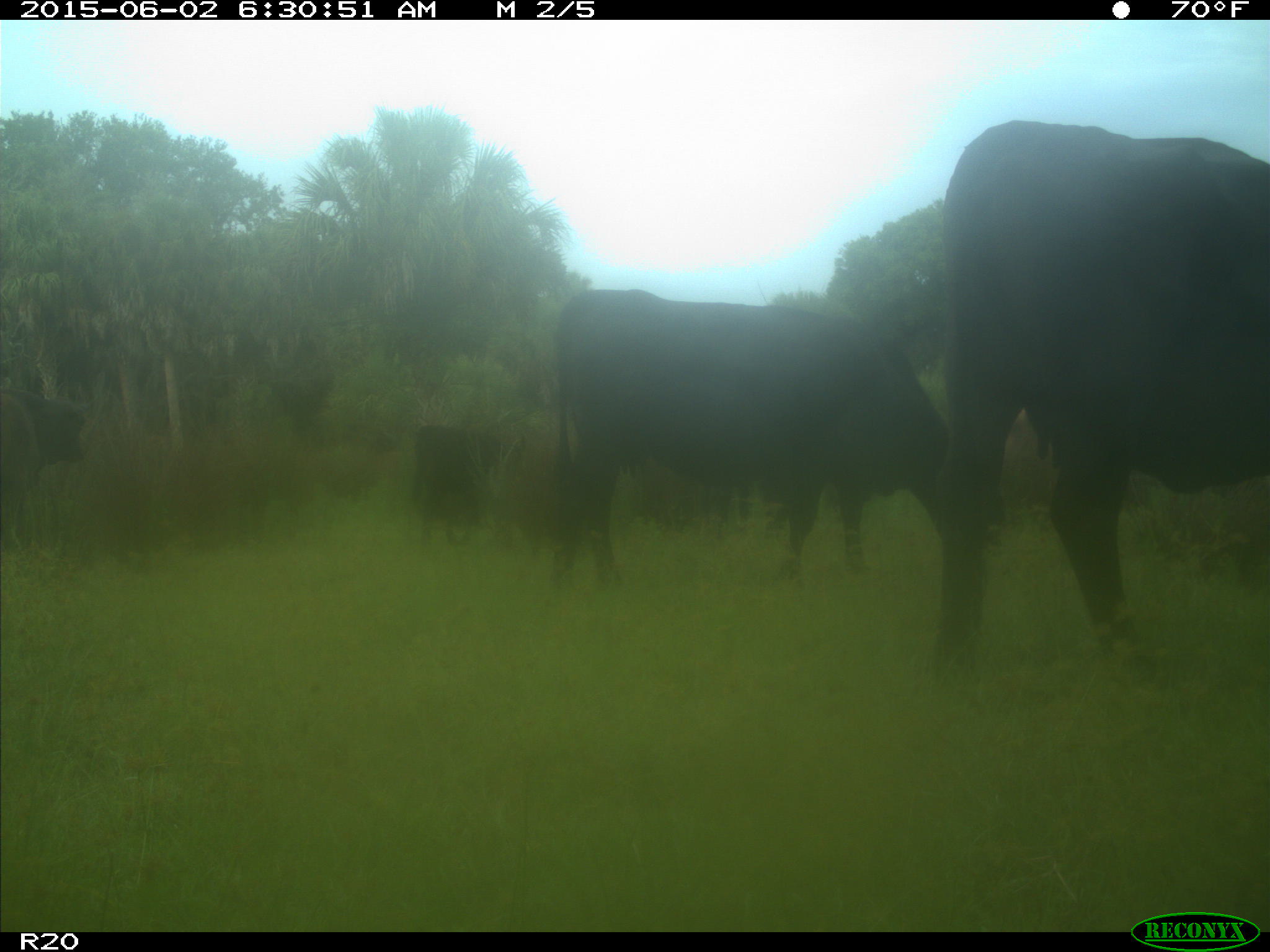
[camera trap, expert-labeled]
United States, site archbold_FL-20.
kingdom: Animalia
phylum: Chordata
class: Mammalia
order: Artiodactyla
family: Bovidae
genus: Bos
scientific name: Bos taurus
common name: domestic cow